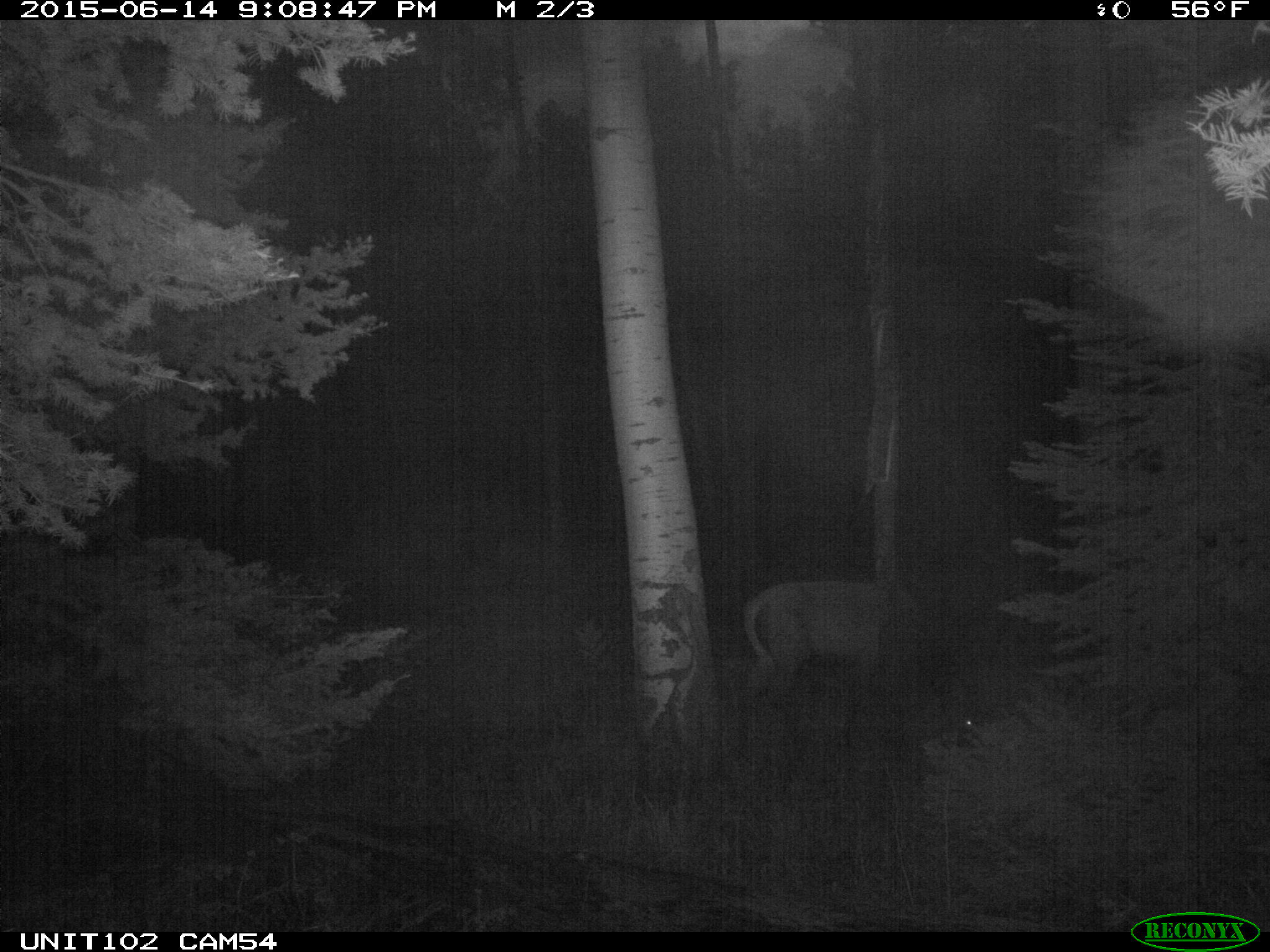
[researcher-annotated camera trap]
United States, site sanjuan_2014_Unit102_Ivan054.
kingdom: Animalia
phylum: Chordata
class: Mammalia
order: Artiodactyla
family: Cervidae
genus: Cervus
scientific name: Cervus elaphus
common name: red deer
Cervus elaphus (red deer).